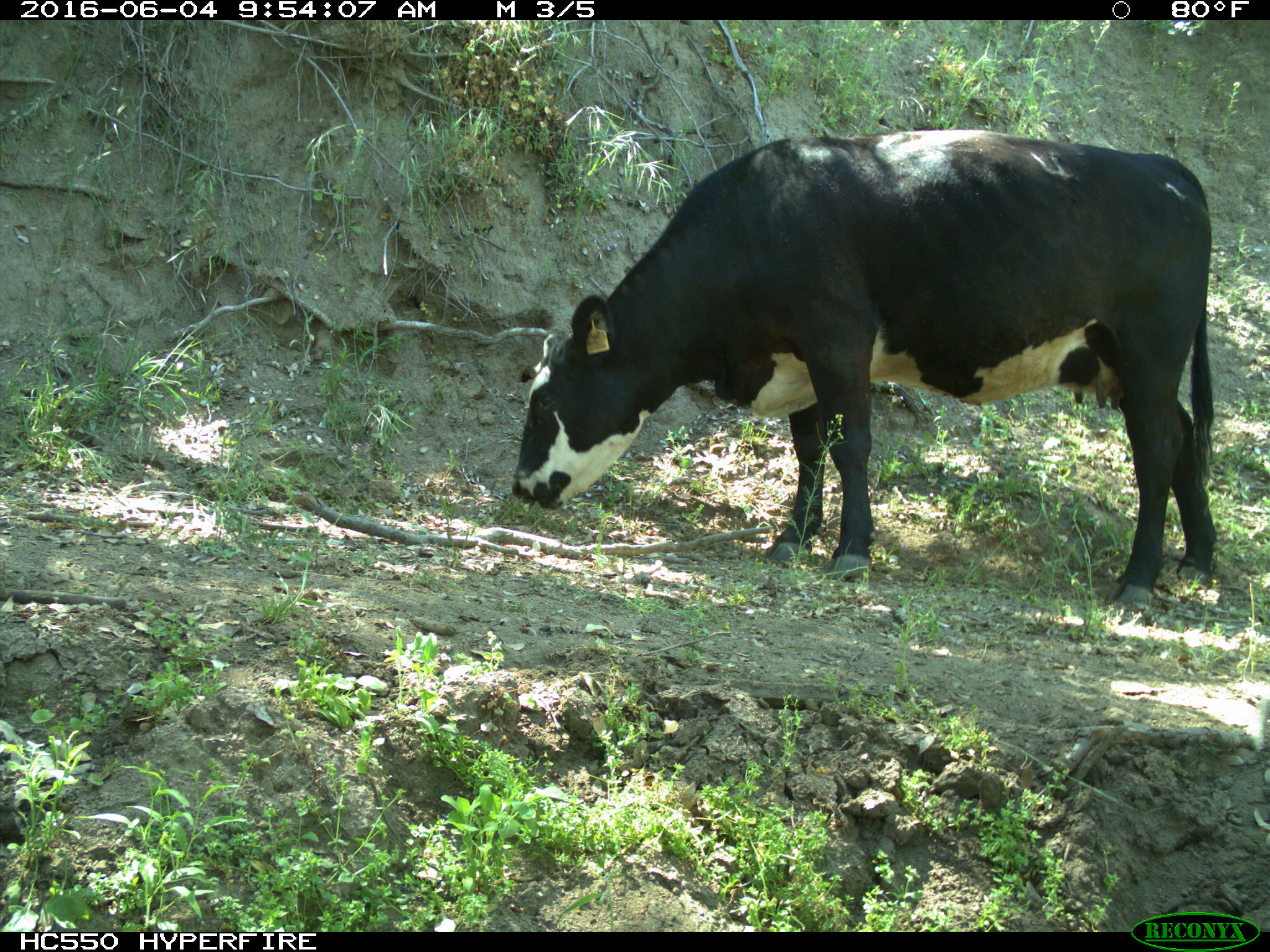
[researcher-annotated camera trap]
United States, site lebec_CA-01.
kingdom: Animalia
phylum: Chordata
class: Mammalia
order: Artiodactyla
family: Bovidae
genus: Bos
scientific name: Bos taurus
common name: domestic cow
Bos taurus (domestic cow).